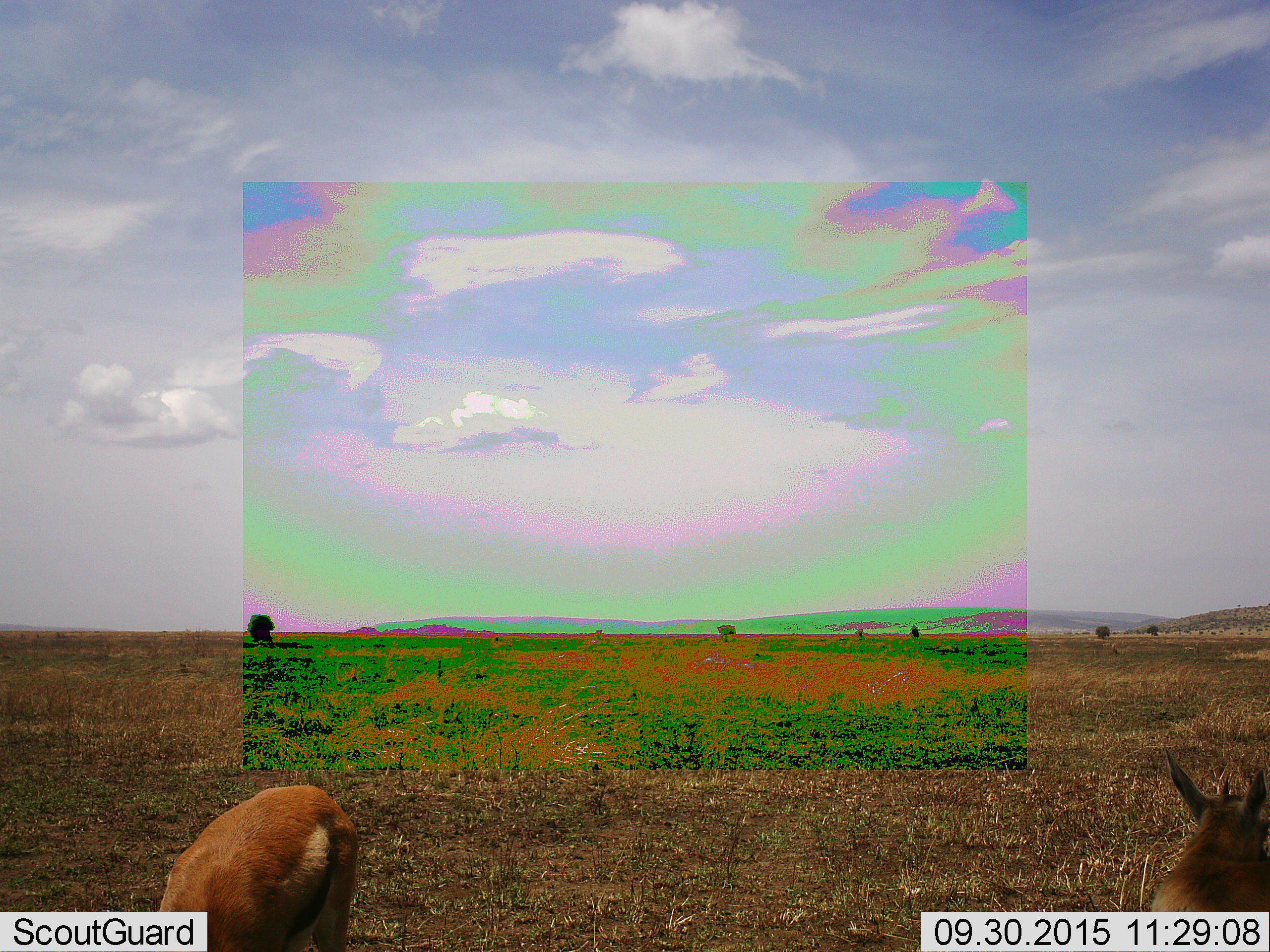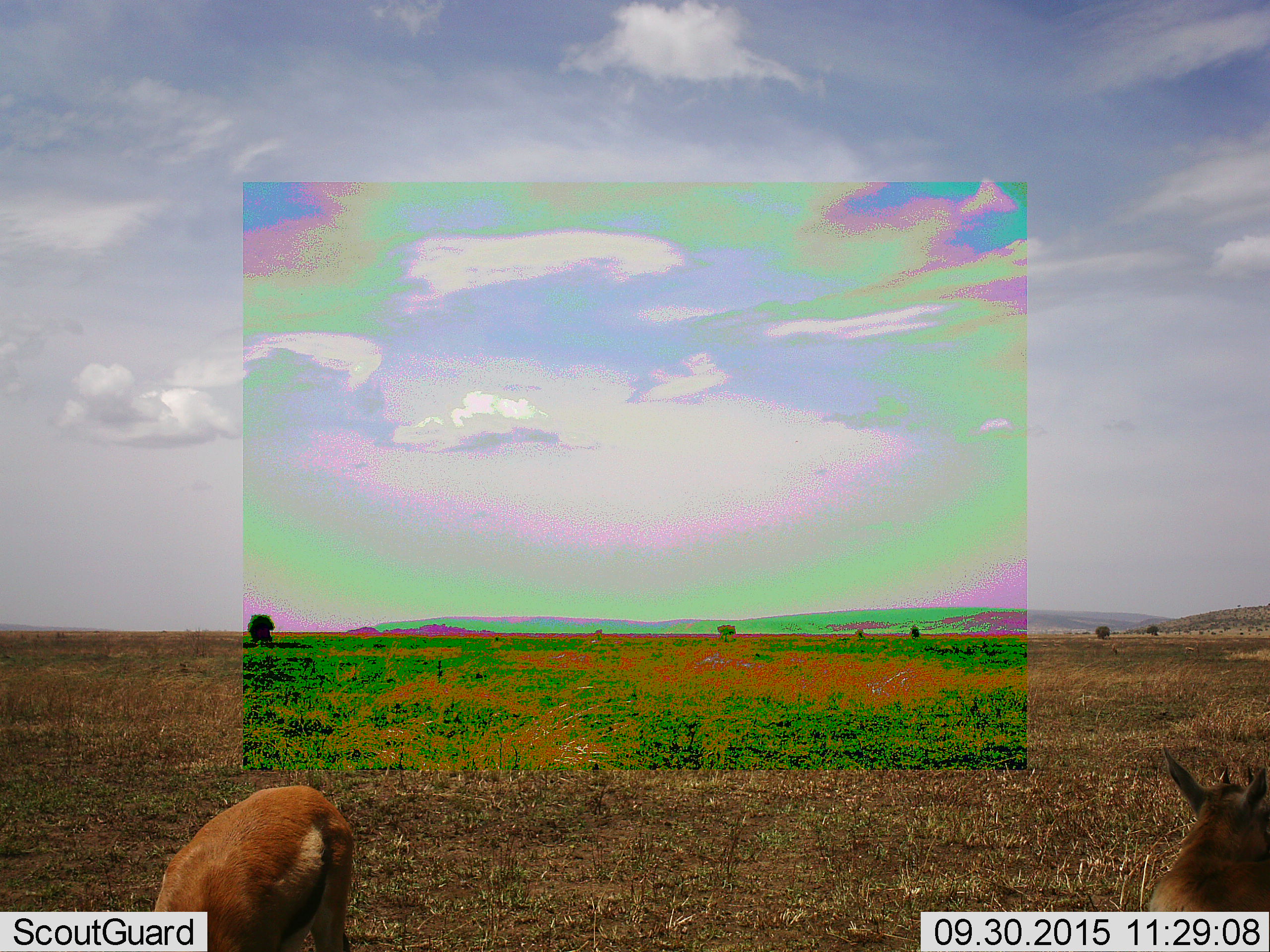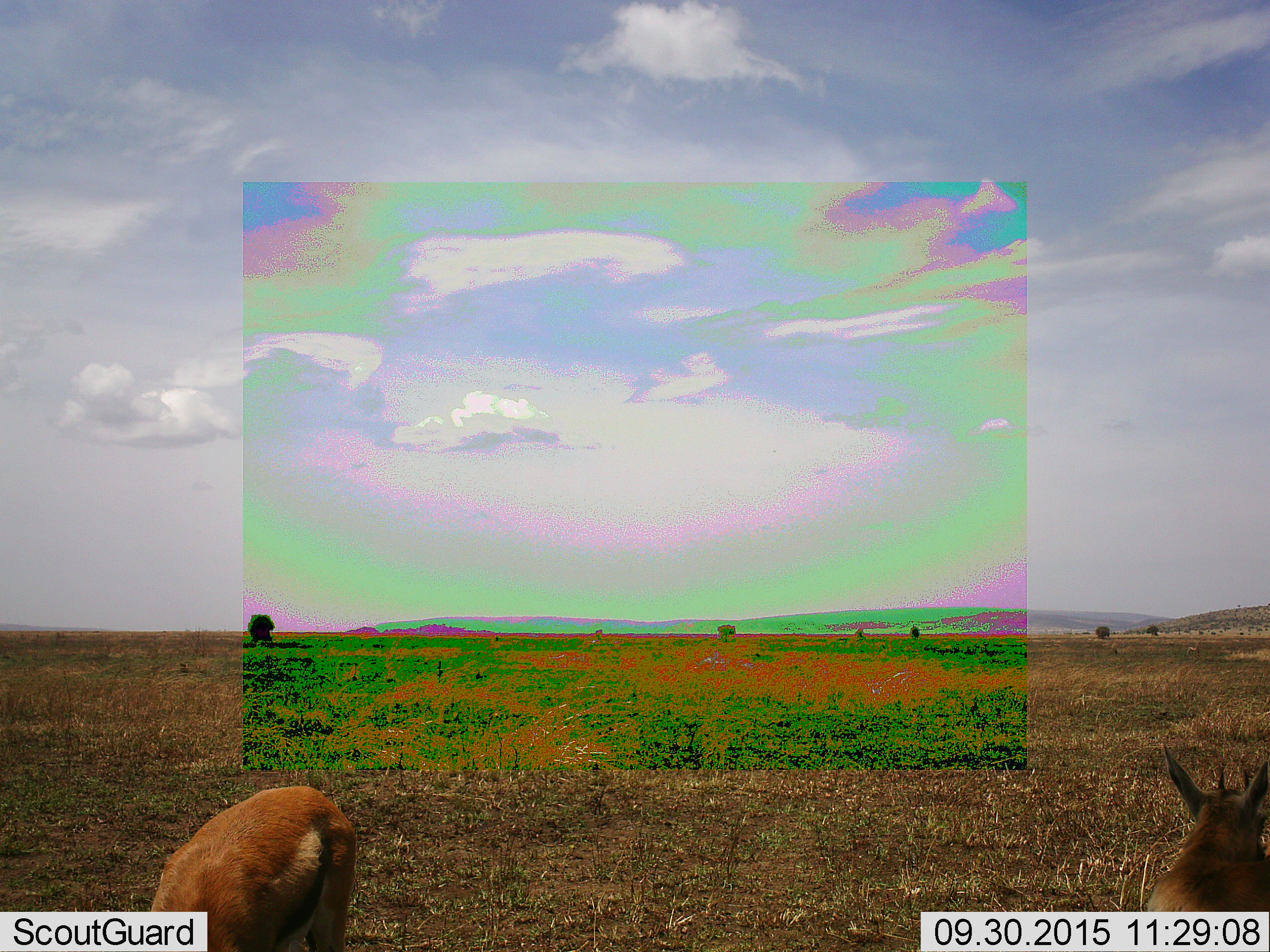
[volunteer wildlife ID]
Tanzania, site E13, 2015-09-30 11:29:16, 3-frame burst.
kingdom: Animalia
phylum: Chordata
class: Mammalia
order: Artiodactyla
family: Bovidae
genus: Eudorcas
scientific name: Eudorcas thomsonii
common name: thomson's gazelle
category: gazellethomsons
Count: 2.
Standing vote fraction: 86%.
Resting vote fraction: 0%.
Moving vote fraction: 21%.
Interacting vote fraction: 0%.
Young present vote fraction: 0%.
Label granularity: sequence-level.